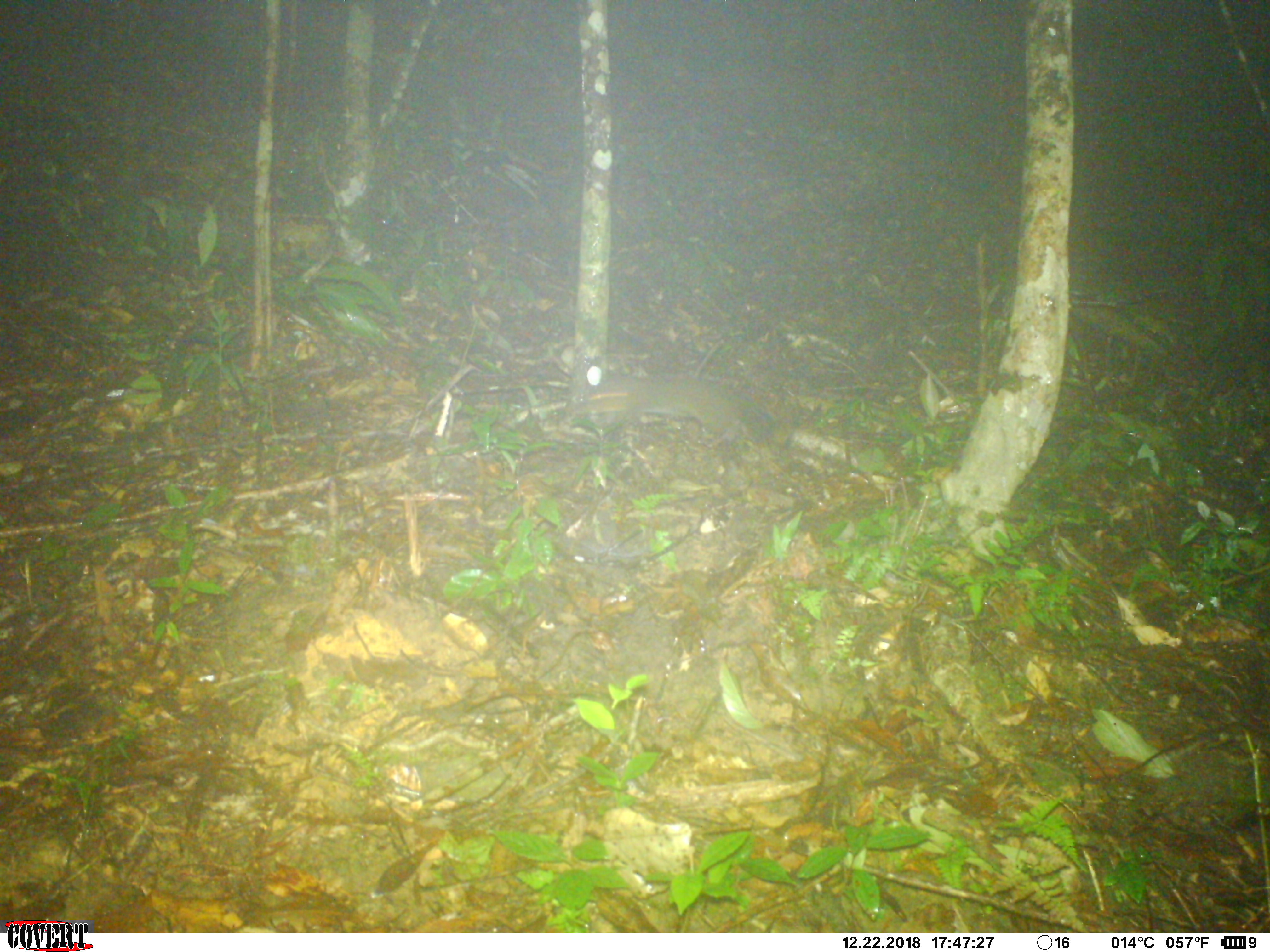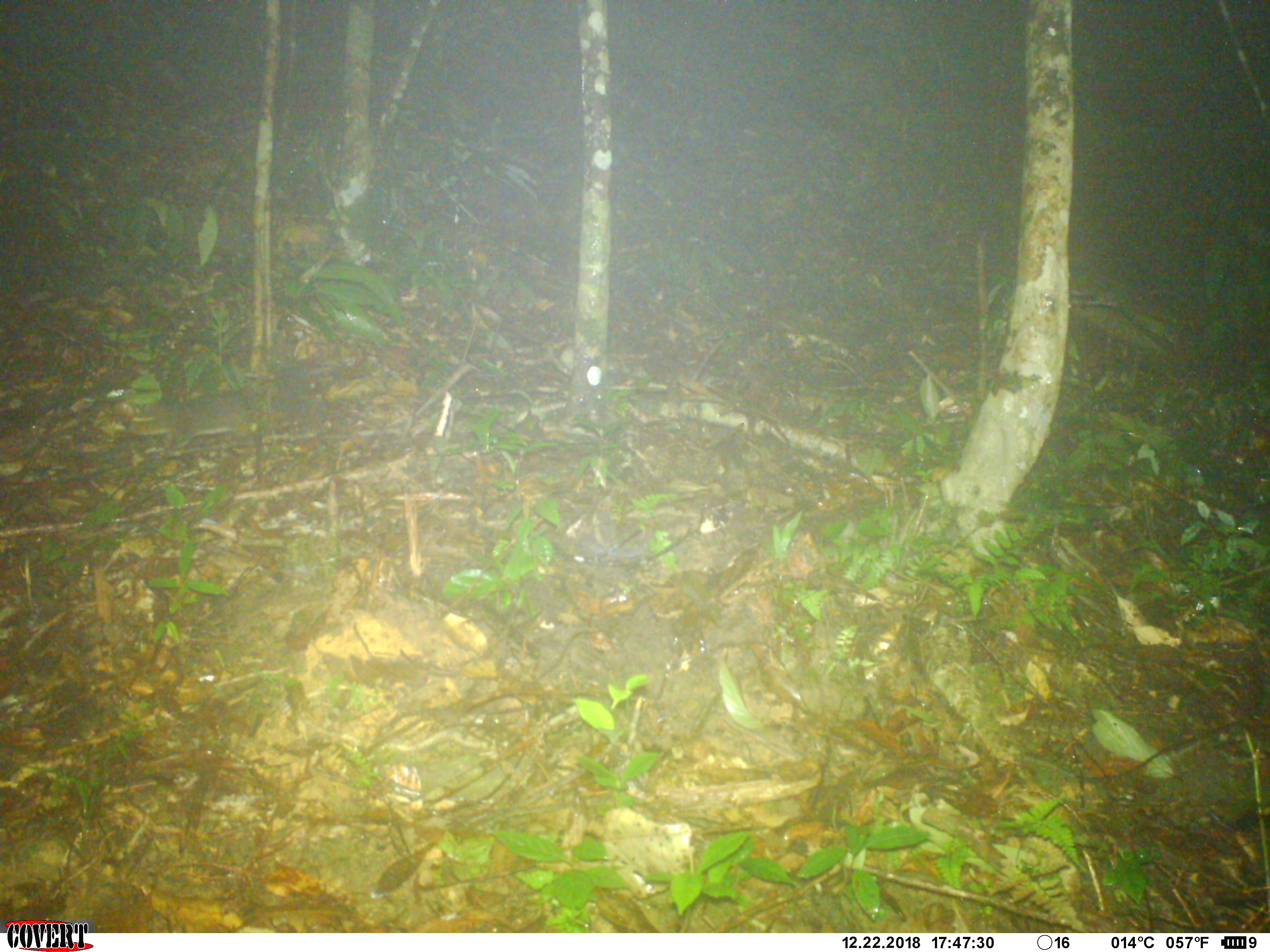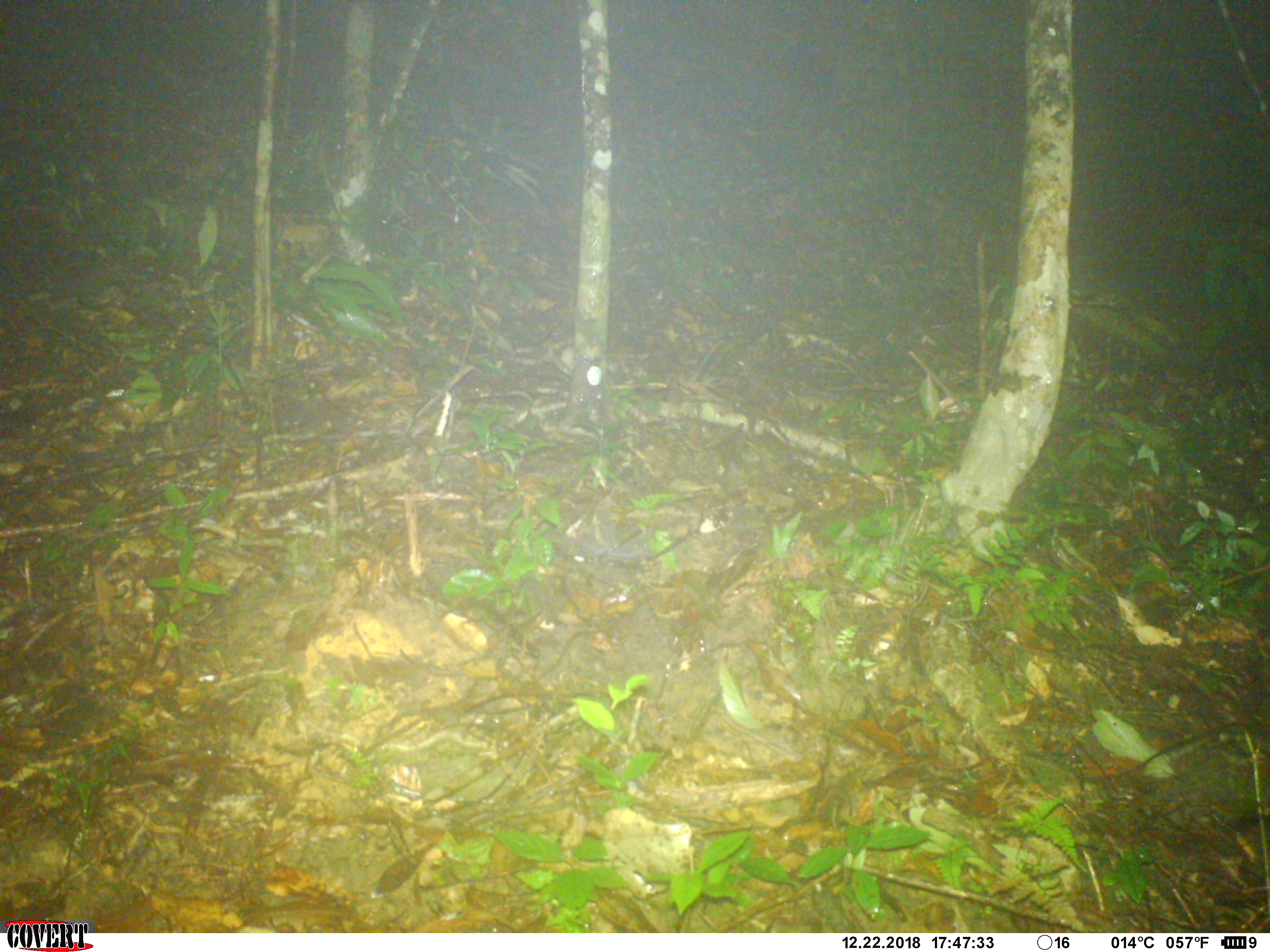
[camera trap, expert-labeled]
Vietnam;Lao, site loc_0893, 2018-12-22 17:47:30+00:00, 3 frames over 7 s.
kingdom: Animalia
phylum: Chordata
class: Mammalia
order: Rodentia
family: Sciuridae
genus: Dremomys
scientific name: Dremomys rufigenis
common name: red-cheeked squirrel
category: red cheeked squirrel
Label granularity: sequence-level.